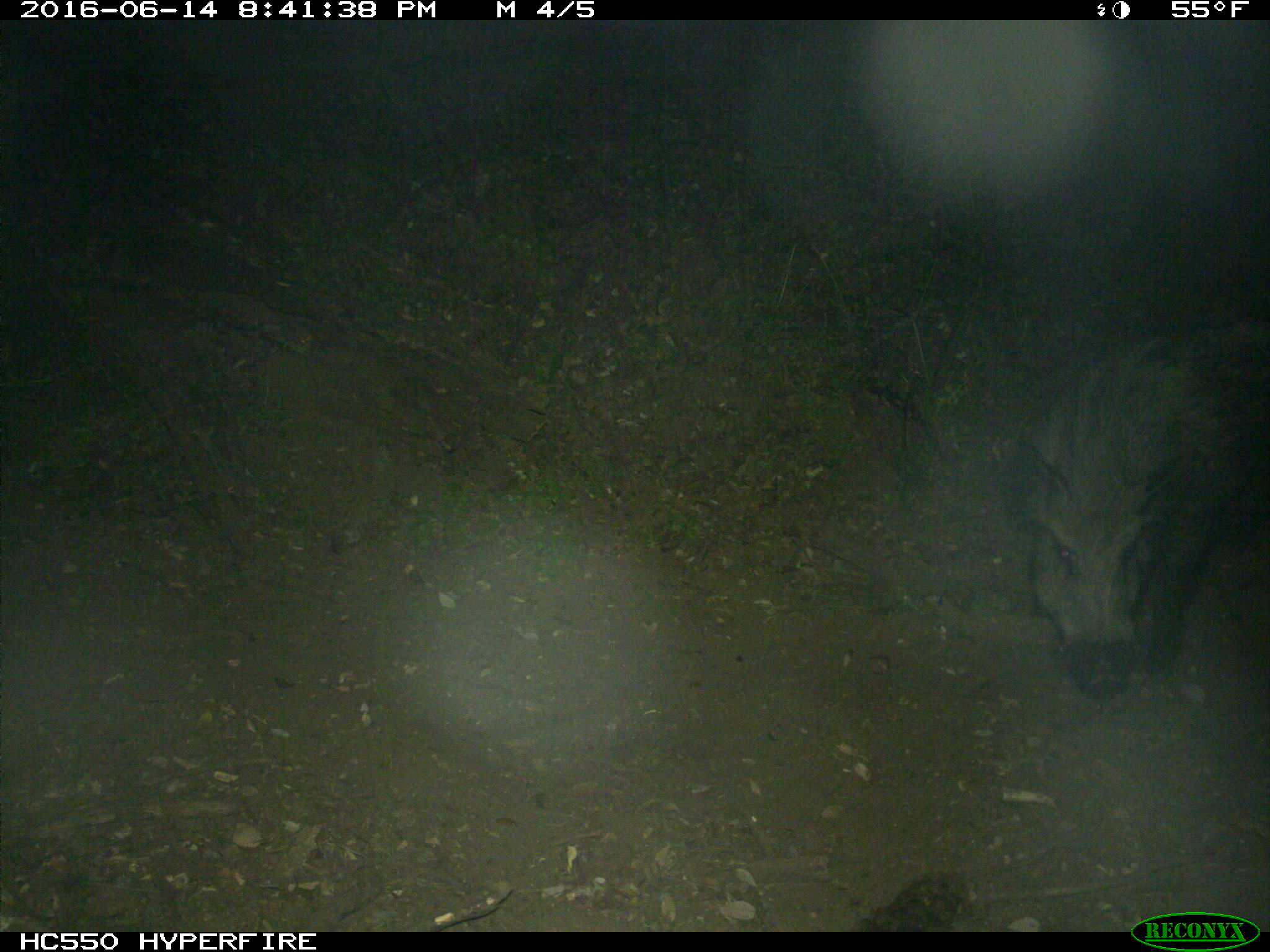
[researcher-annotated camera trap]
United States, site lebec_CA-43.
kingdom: Animalia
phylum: Chordata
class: Mammalia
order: Artiodactyla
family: Suidae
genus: Sus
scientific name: Sus scrofa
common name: wild boar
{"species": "Sus scrofa (wild boar)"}